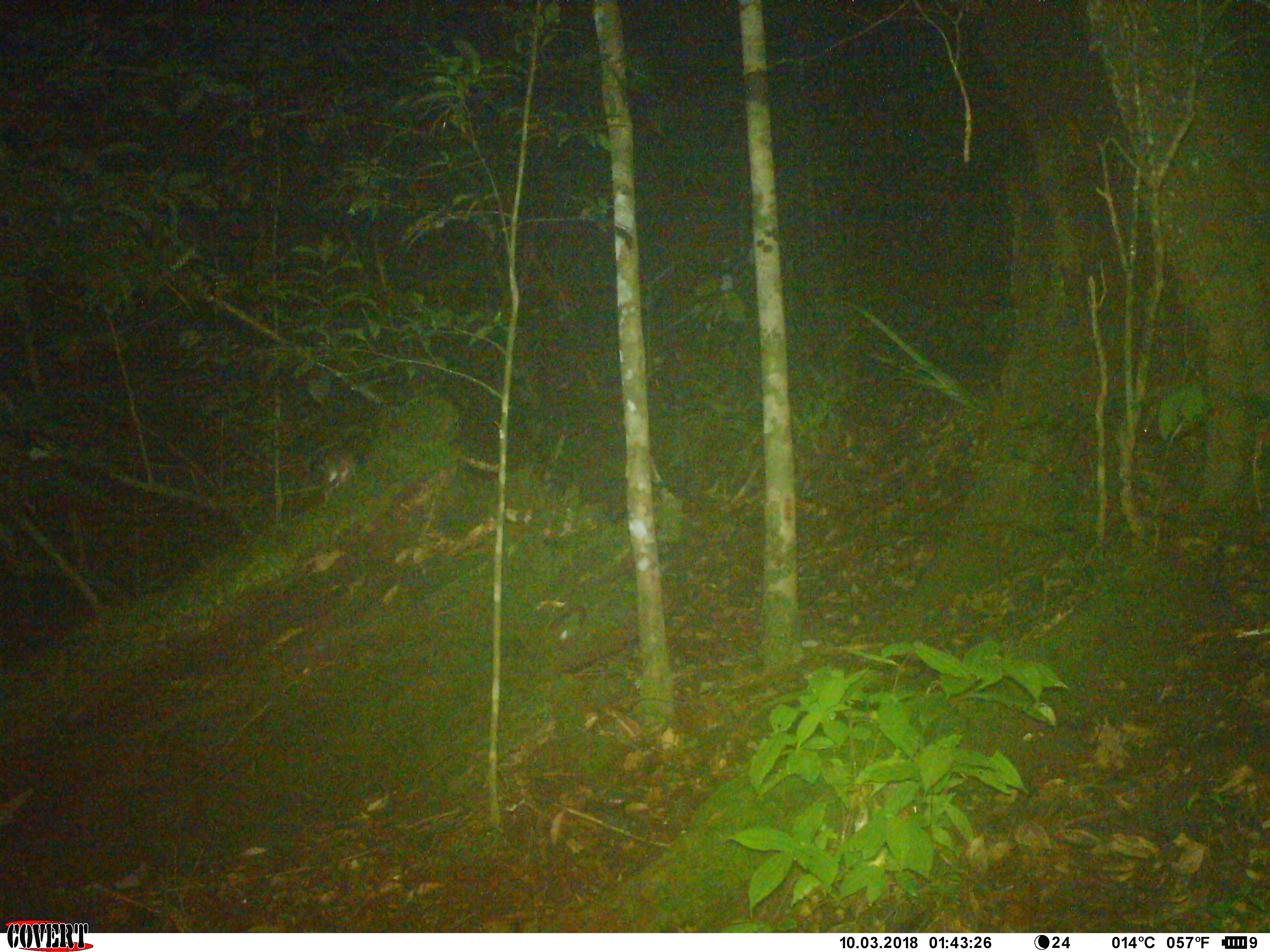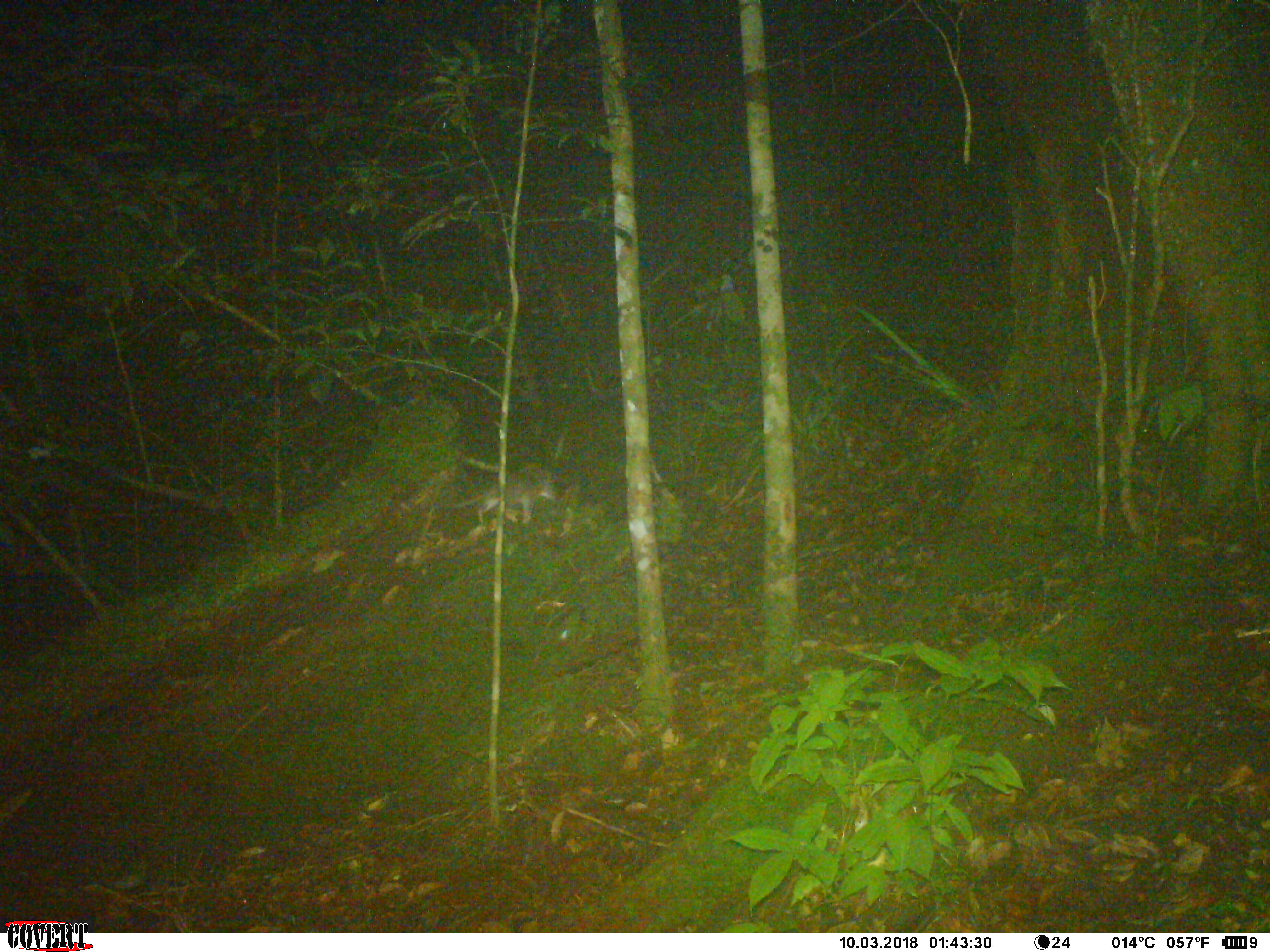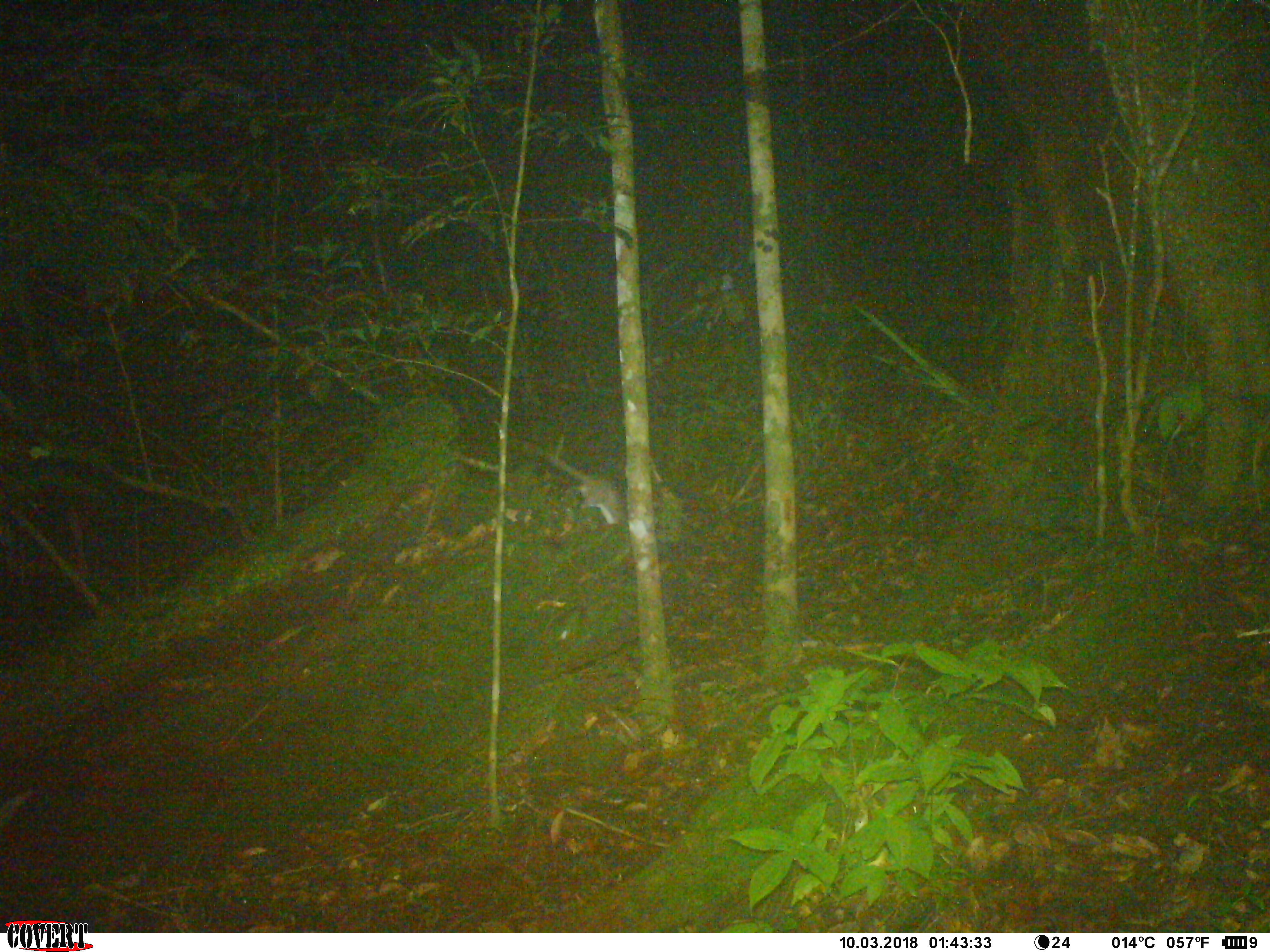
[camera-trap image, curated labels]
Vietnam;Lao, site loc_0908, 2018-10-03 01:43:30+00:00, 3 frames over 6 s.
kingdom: Animalia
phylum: Chordata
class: Mammalia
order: Rodentia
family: Muridae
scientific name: Muridae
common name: old-world mice and rats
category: unidentified murid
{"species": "unidentified murid (old-world mice and rats) (Muridae)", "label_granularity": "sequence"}